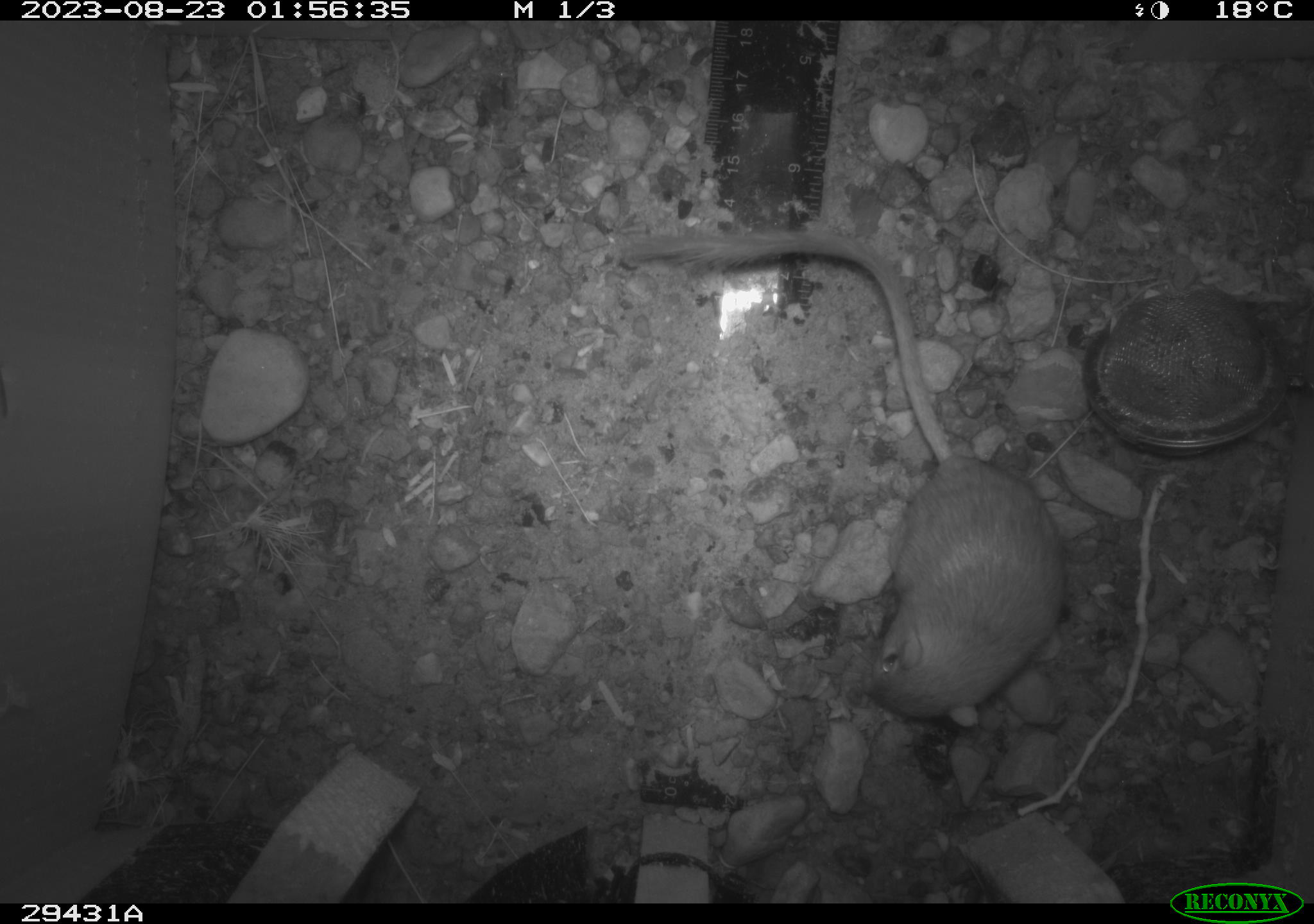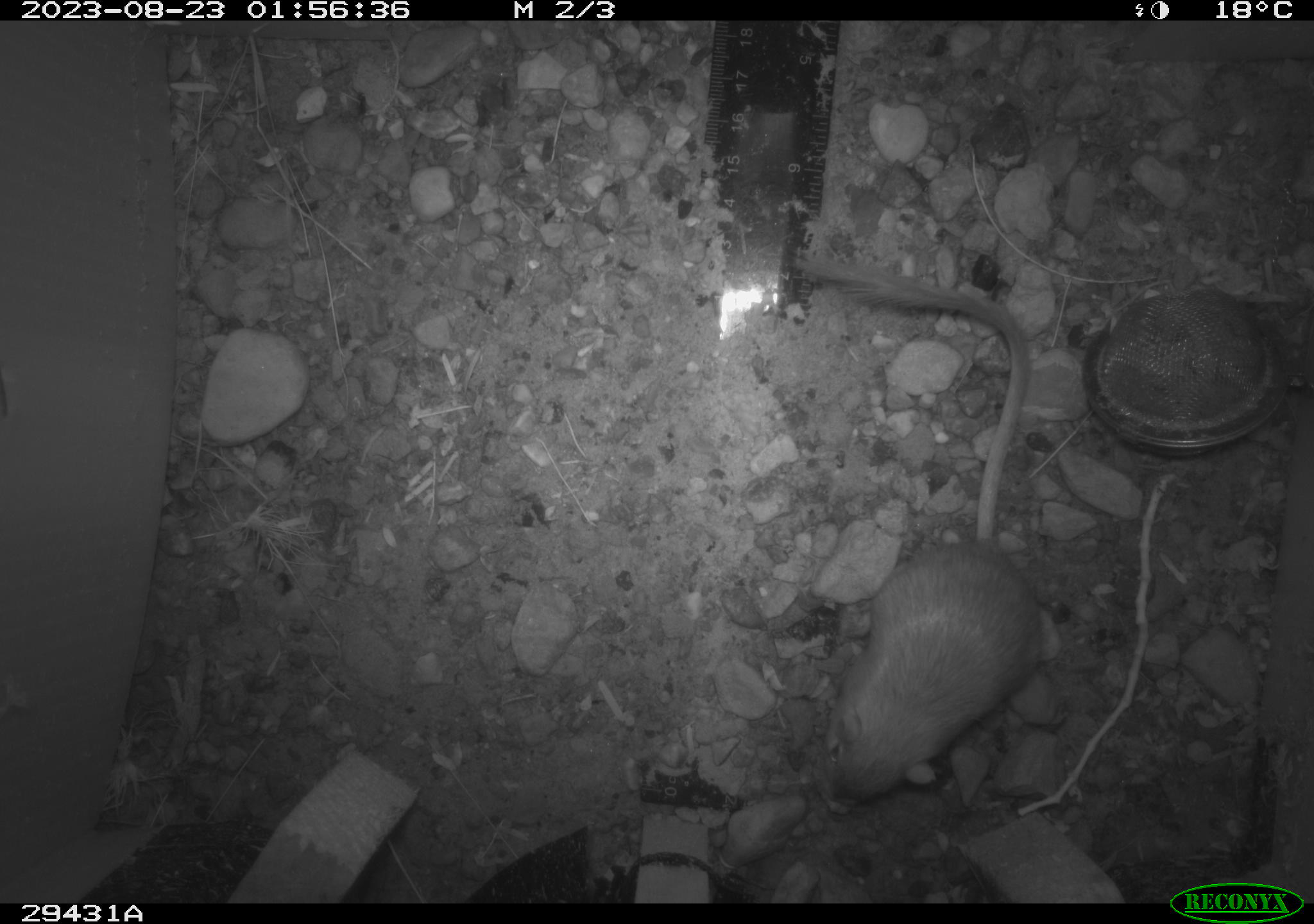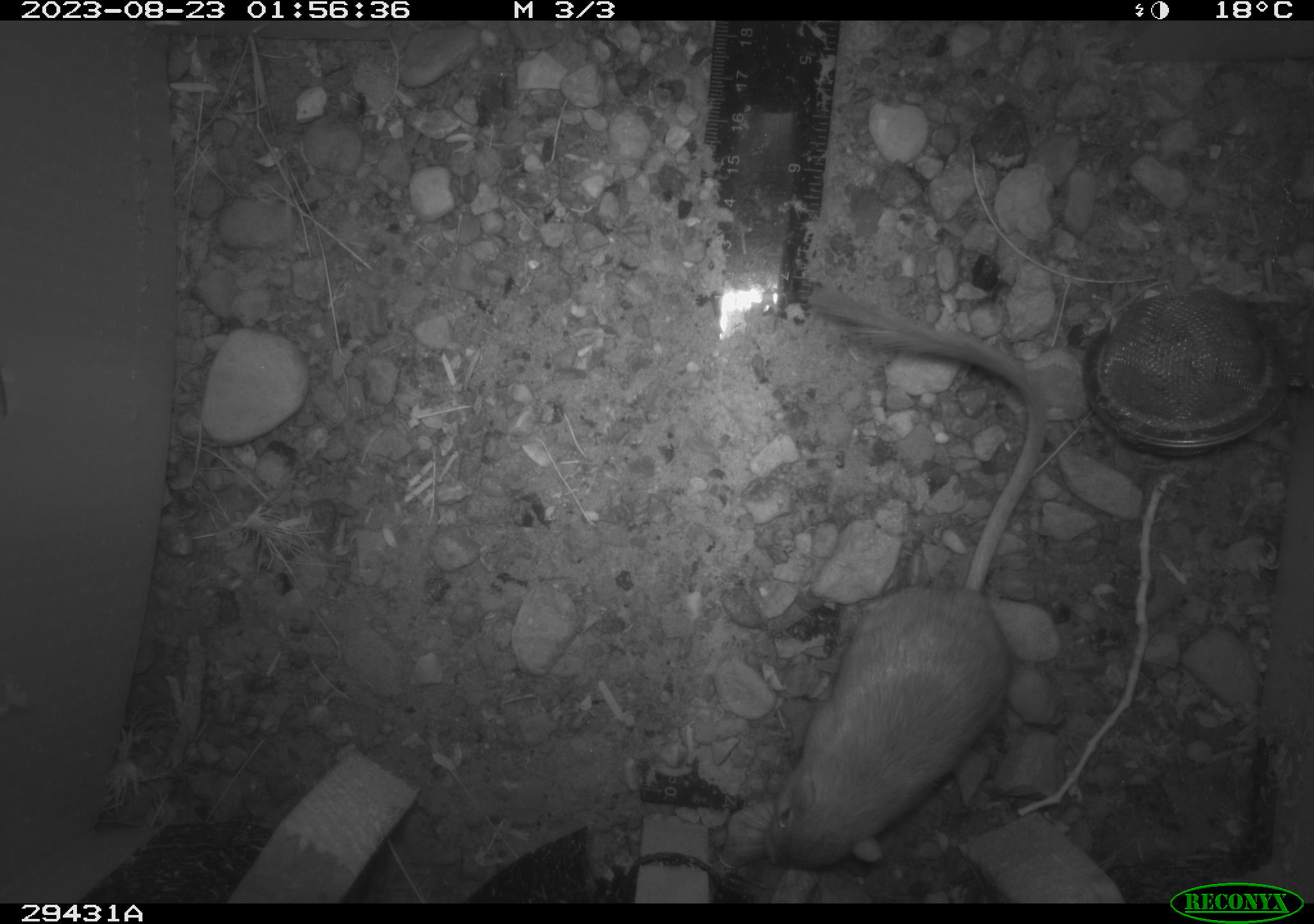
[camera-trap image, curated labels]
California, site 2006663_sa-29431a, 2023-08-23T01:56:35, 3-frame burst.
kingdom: Animalia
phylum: Chordata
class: Mammalia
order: Rodentia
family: Heteromyidae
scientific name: Heteromyidae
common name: kangaroo rats and pocket mice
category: heteromyidae family